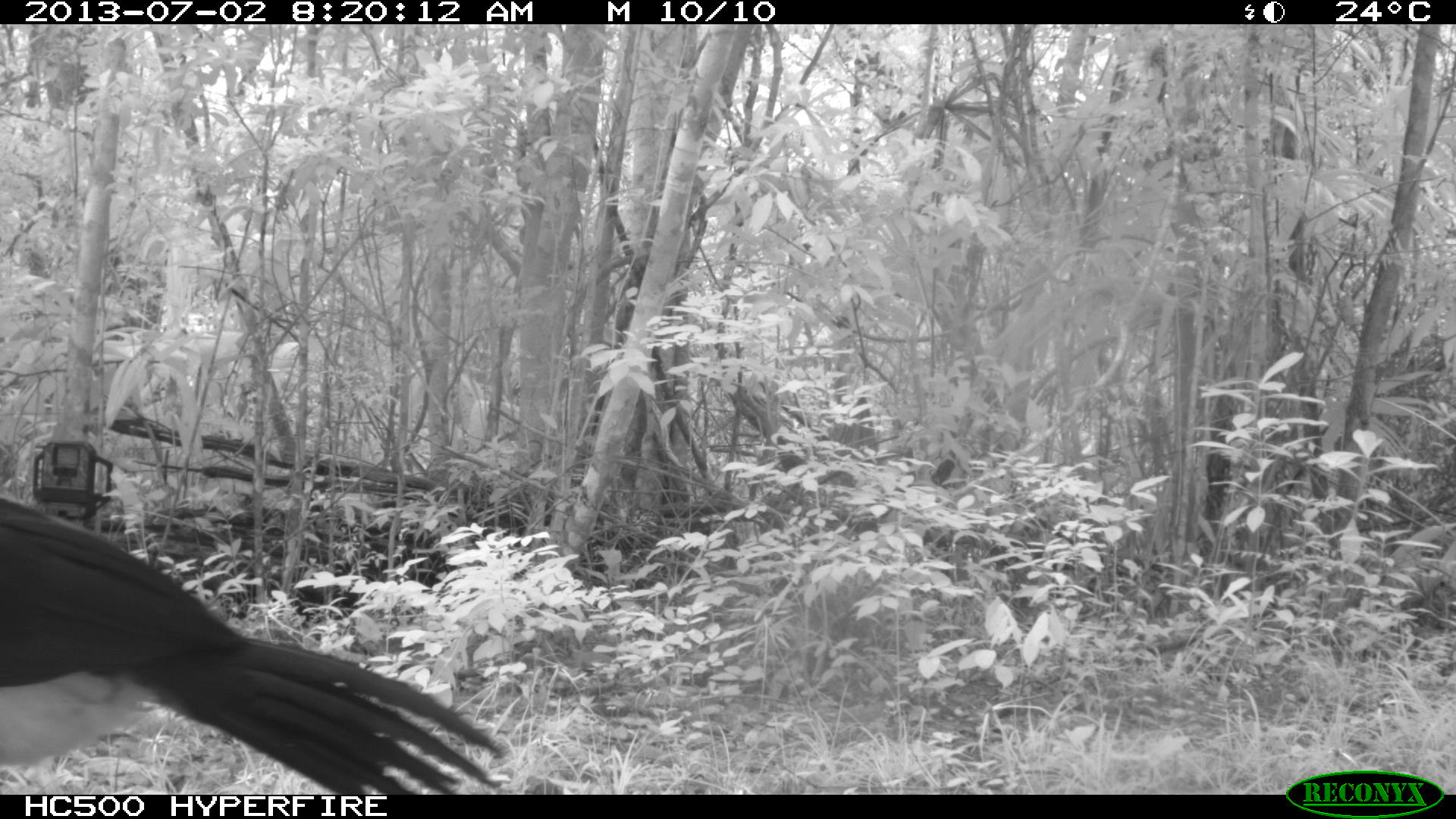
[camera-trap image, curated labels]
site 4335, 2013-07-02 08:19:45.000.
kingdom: Animalia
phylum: Chordata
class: Aves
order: Galliformes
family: Cracidae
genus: Crax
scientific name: Crax rubra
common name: great curassow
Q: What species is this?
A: Crax rubra (great curassow).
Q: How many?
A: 1.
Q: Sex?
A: Male.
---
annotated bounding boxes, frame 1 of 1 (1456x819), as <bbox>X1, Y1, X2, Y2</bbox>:
crax rubra: <bbox>0, 498, 507, 794</bbox>